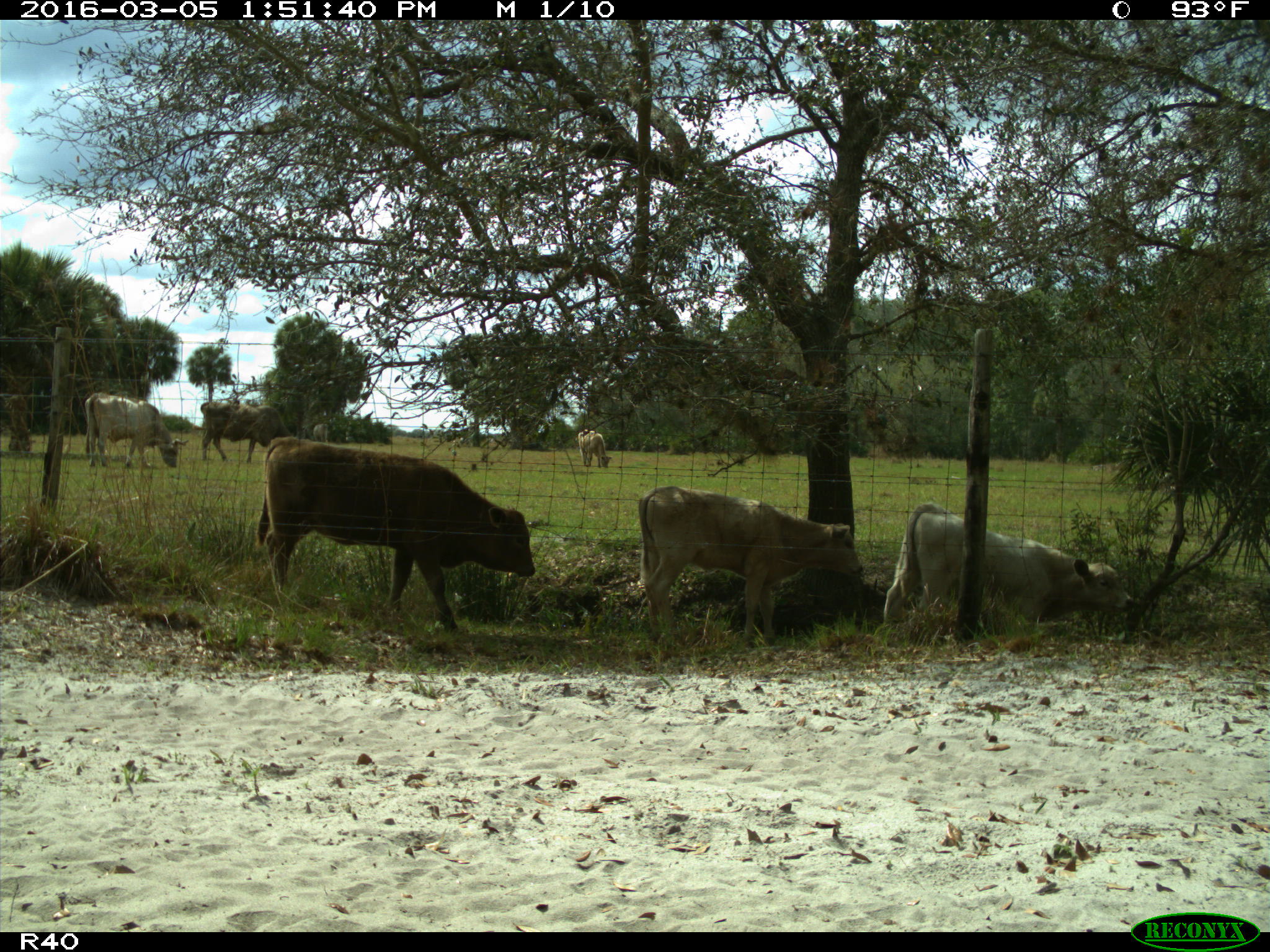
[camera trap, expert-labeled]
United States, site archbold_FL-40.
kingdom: Animalia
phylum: Chordata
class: Mammalia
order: Artiodactyla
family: Bovidae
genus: Bos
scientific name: Bos taurus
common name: domestic cow